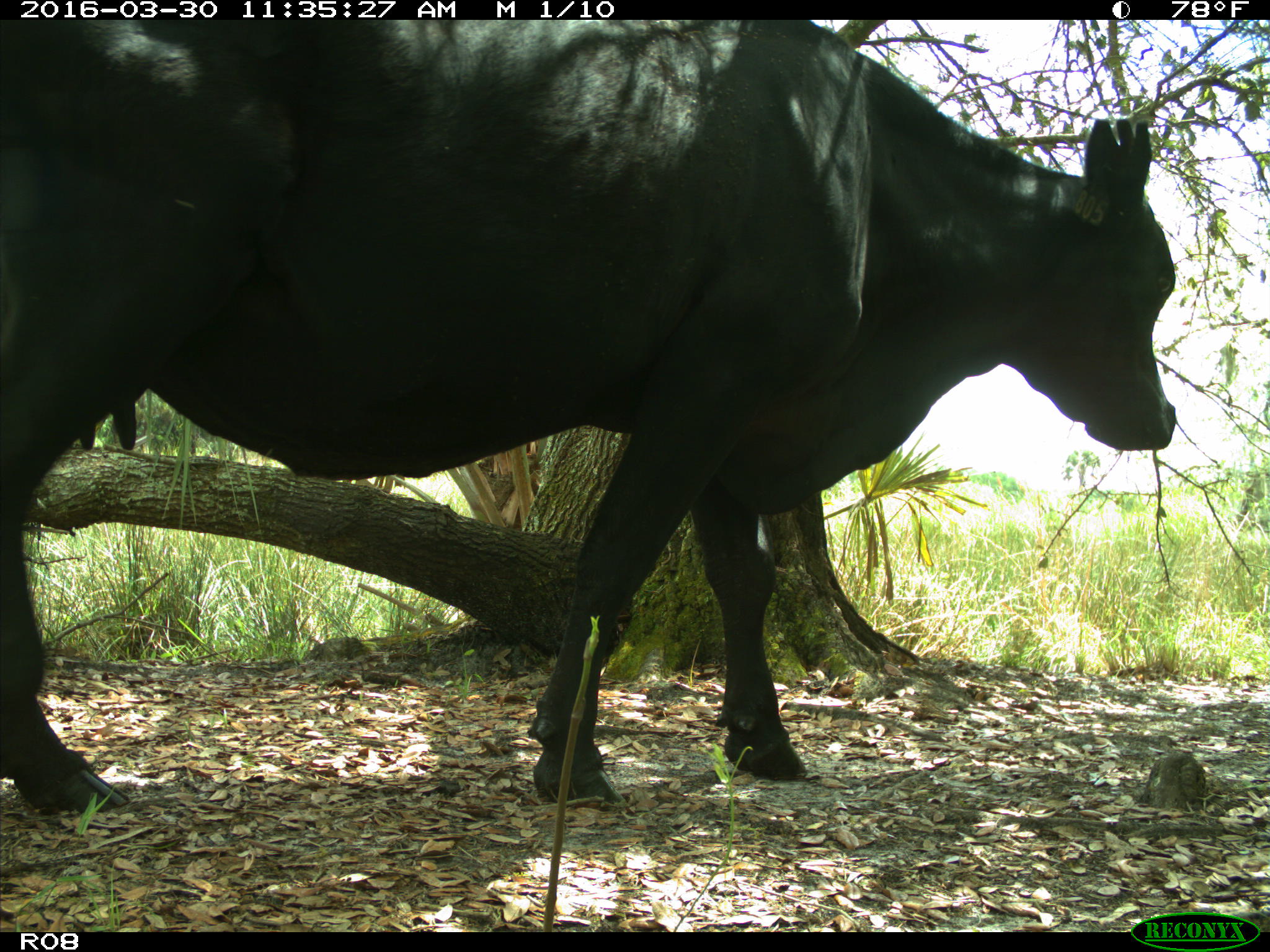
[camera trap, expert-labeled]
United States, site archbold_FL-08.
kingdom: Animalia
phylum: Chordata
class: Mammalia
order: Artiodactyla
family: Bovidae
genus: Bos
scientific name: Bos taurus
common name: domestic cow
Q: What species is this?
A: Bos taurus (domestic cow).